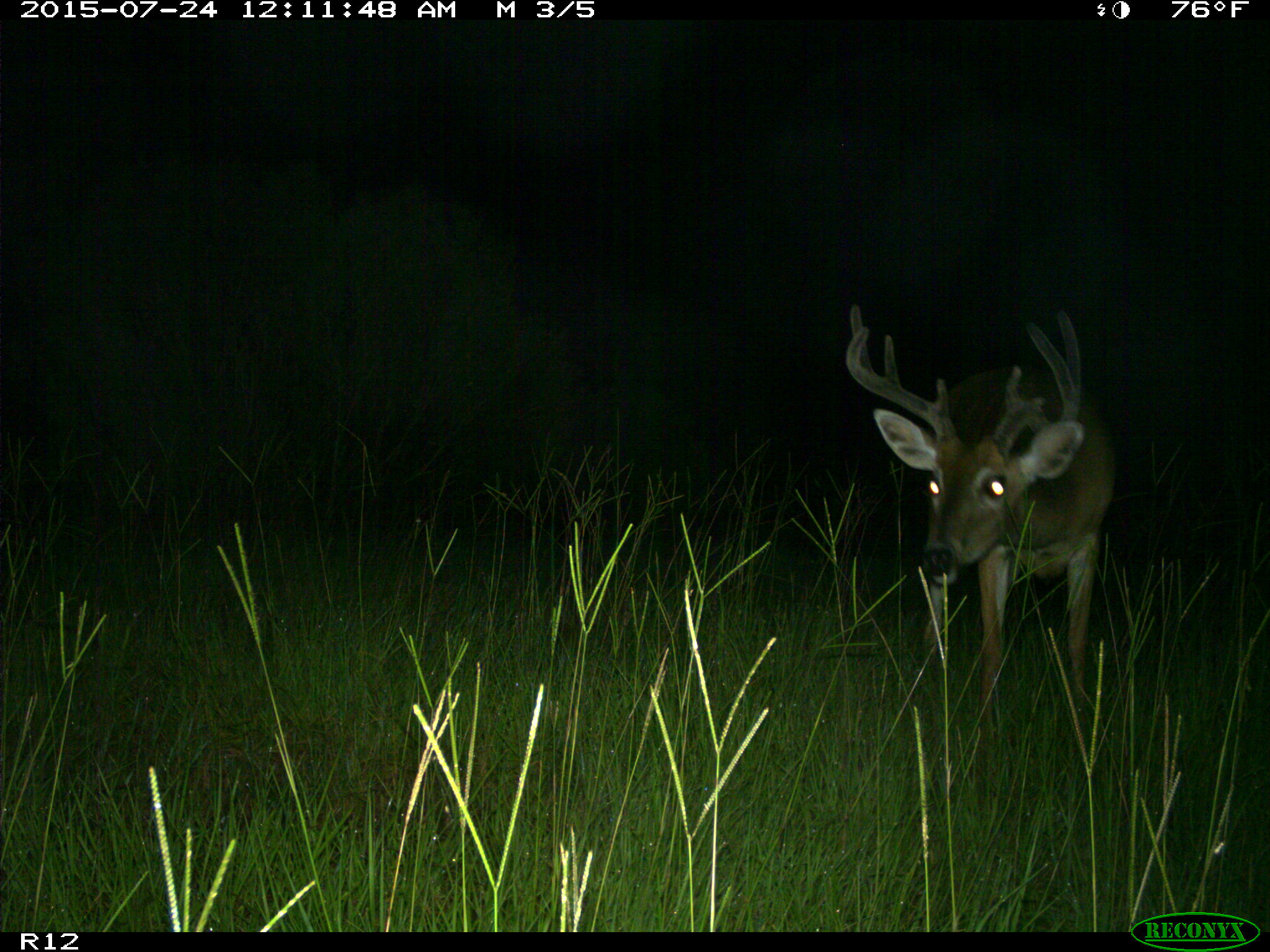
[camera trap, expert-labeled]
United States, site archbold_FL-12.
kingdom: Animalia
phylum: Chordata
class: Mammalia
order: Artiodactyla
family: Cervidae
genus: Odocoileus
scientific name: Odocoileus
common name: deer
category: unidentified deer